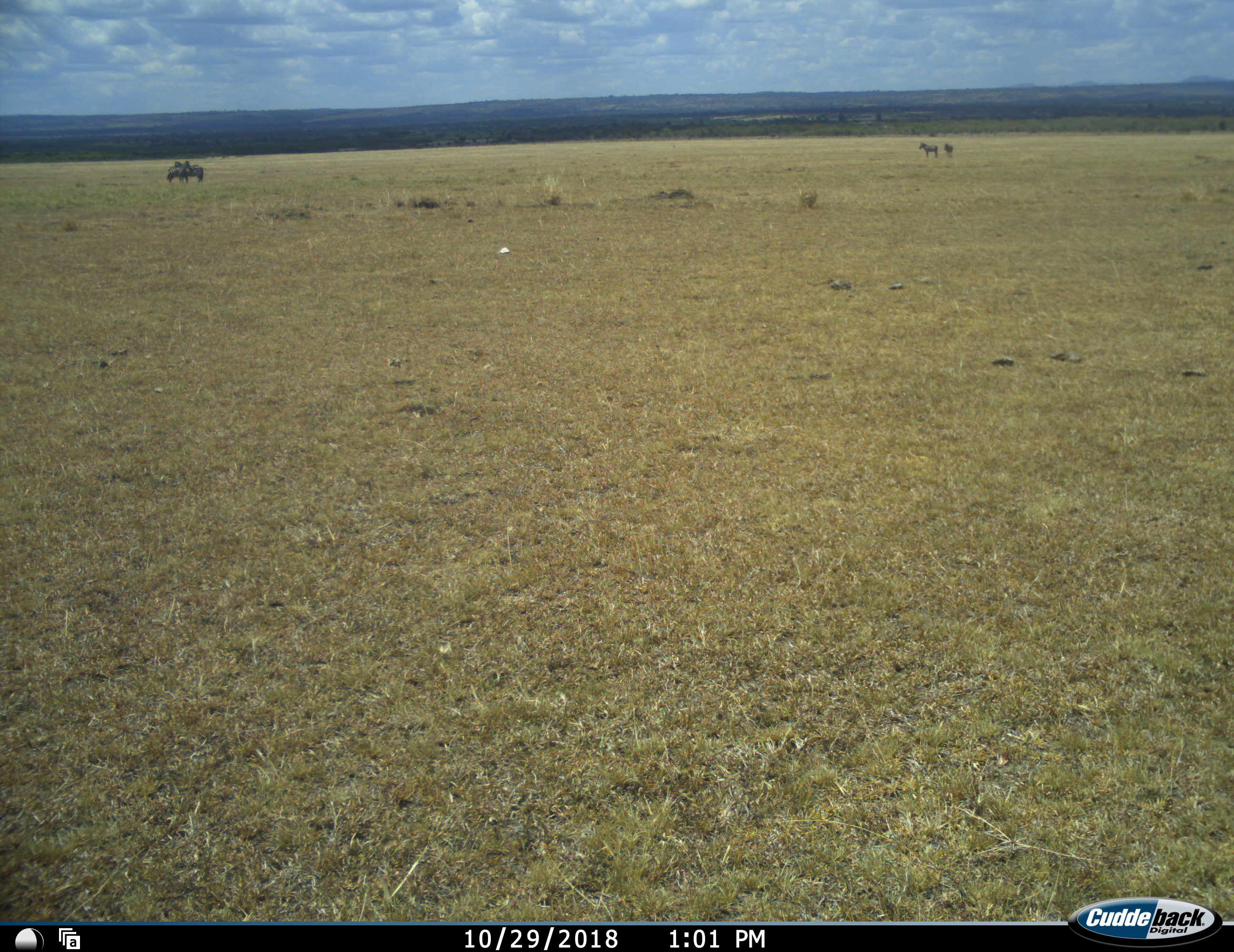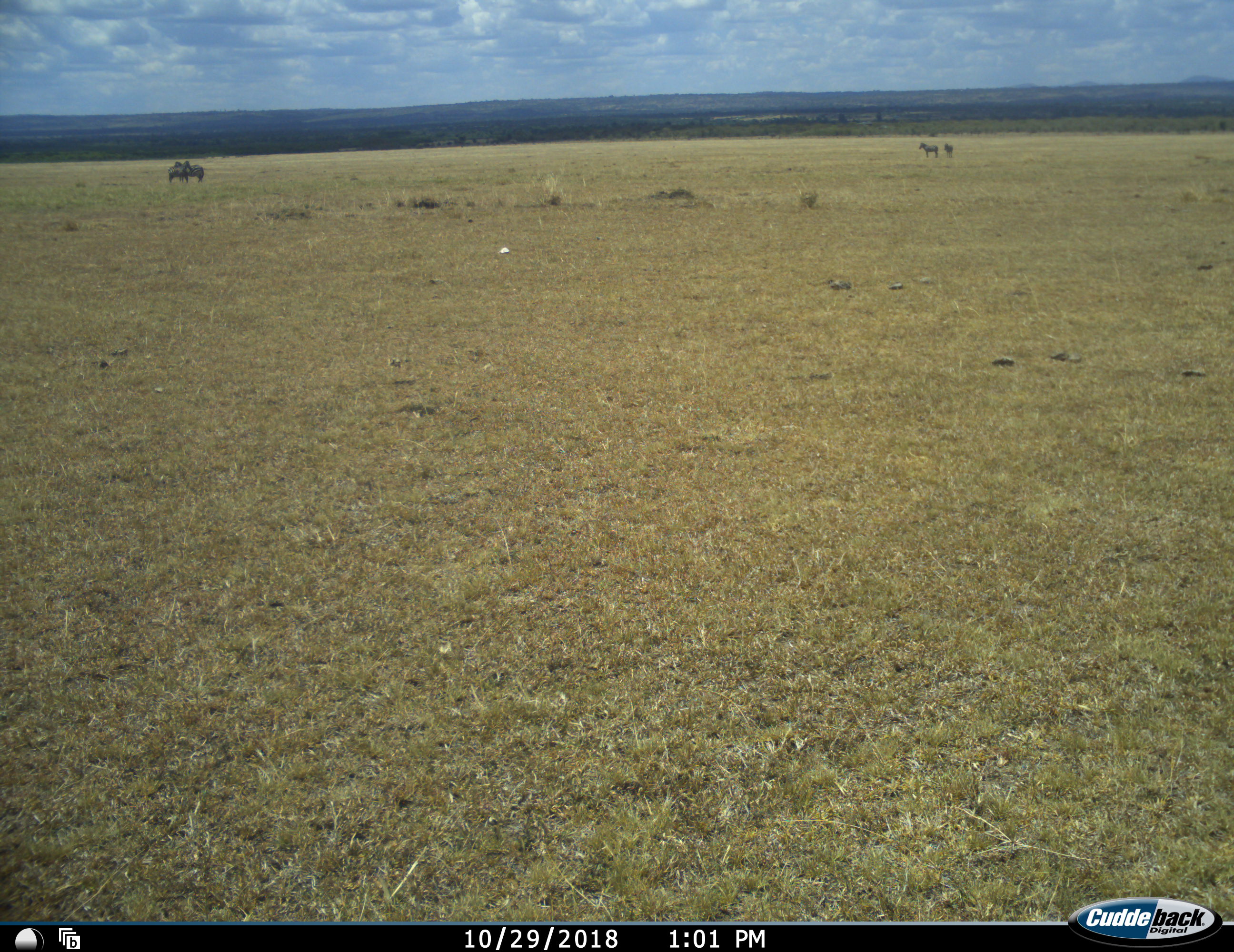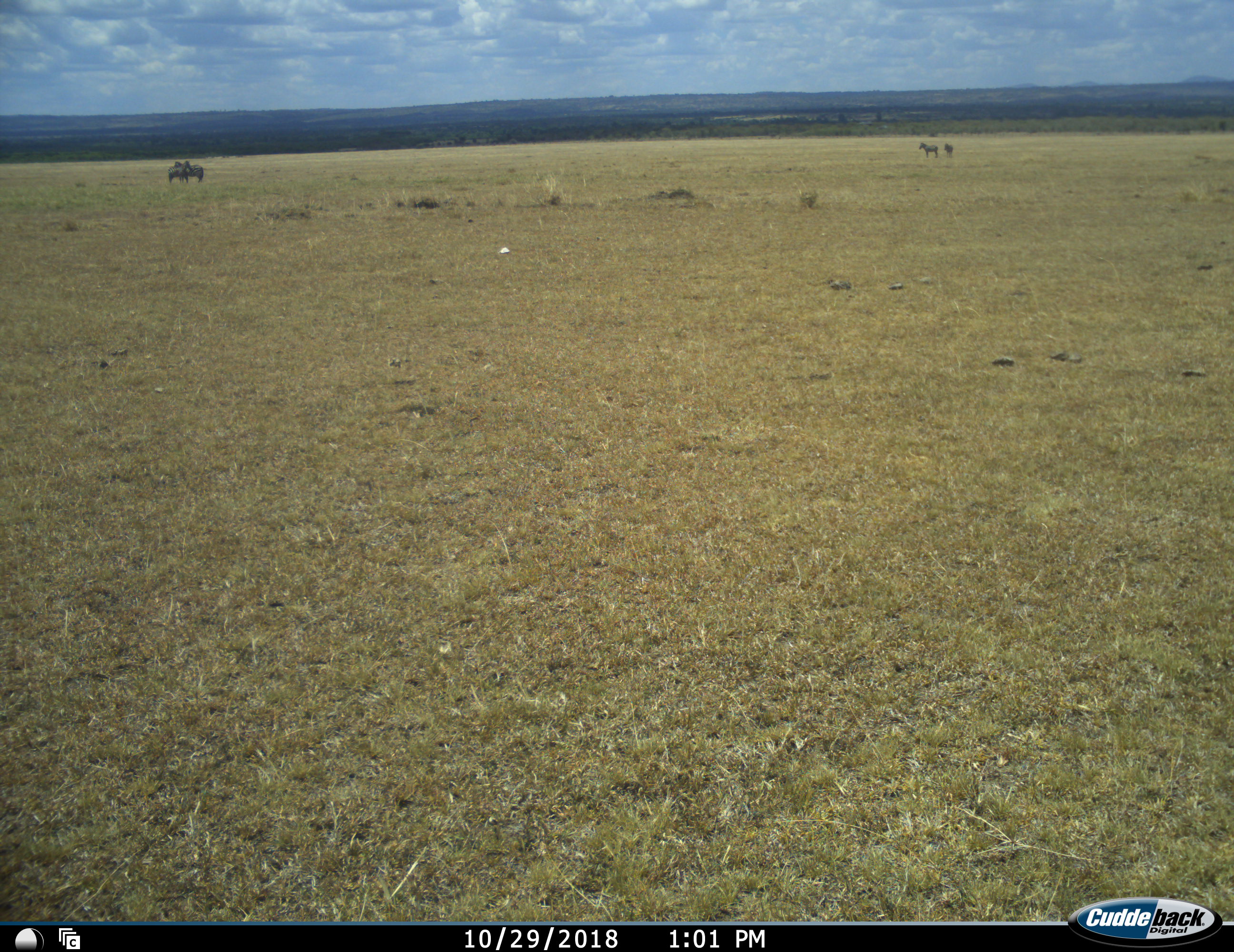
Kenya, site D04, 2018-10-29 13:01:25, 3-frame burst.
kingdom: Animalia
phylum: Chordata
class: Mammalia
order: Perissodactyla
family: Equidae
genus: Equus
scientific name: Equus quagga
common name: plains zebra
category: zebra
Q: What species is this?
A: Zebra (plains zebra) (Equus quagga).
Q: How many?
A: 4.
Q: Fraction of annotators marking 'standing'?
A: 71%.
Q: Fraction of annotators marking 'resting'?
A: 0%.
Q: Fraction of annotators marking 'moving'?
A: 14%.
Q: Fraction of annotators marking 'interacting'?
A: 14%.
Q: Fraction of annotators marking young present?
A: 0%.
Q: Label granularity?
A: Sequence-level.